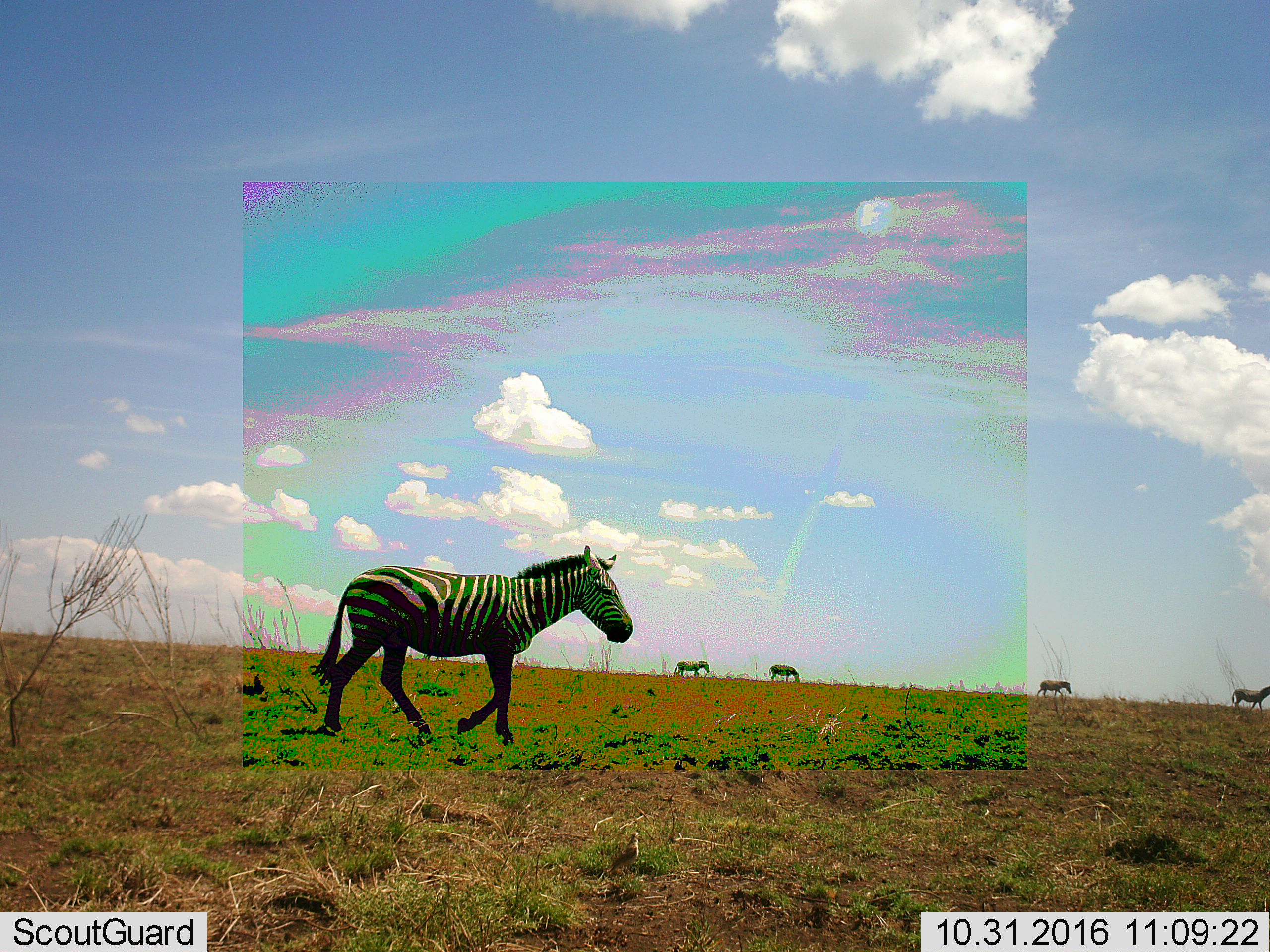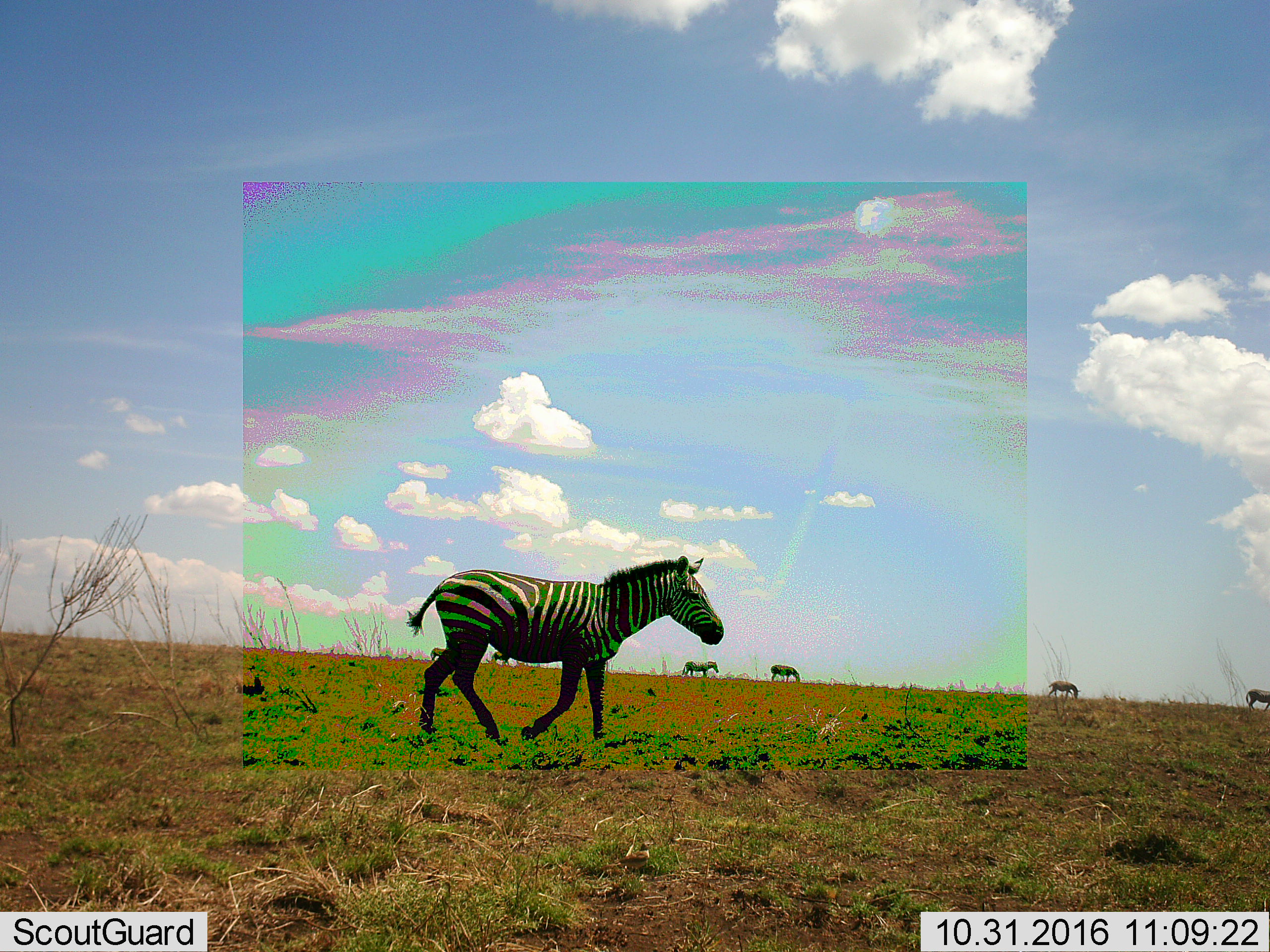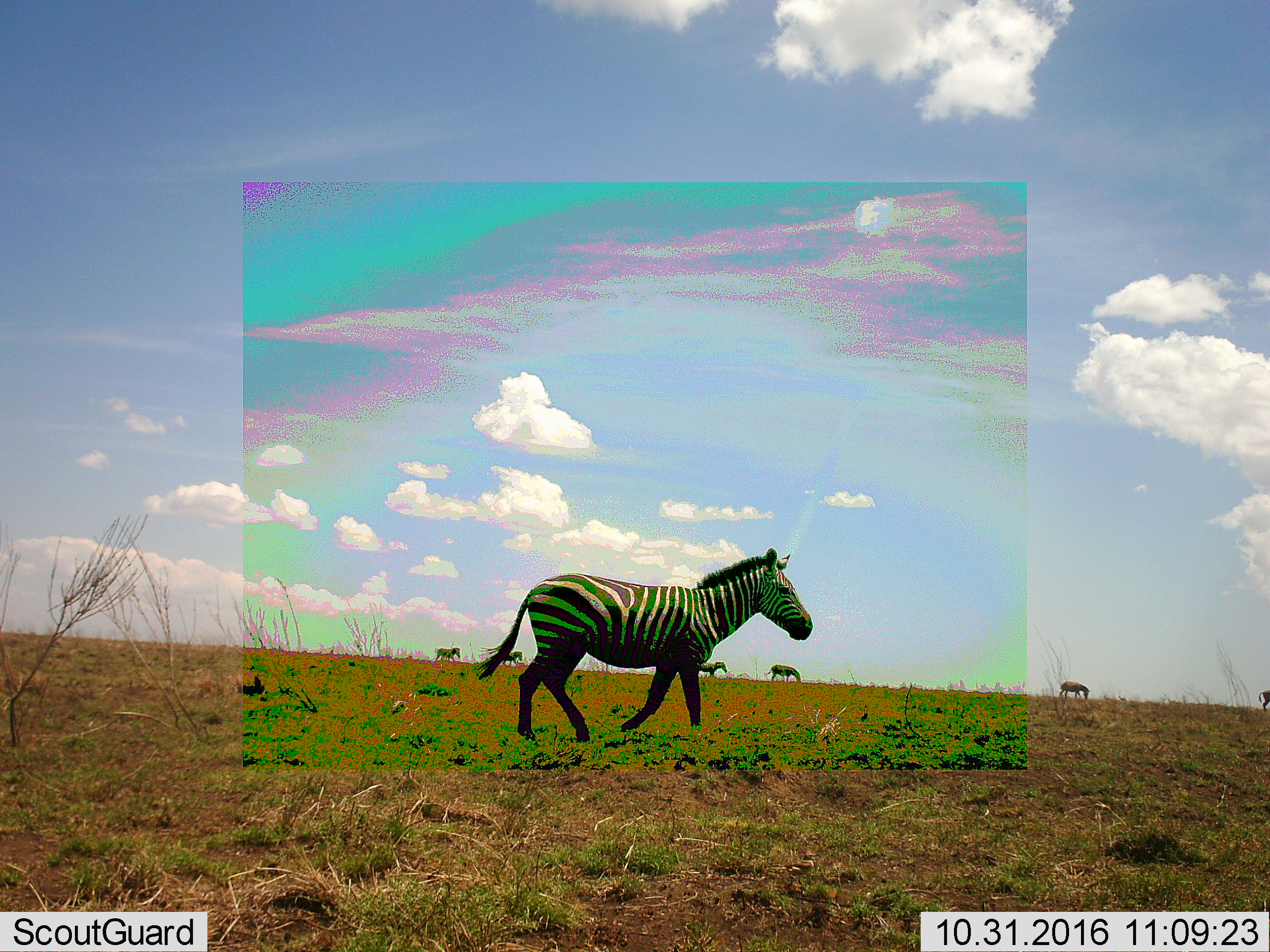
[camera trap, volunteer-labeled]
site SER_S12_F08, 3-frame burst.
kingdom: Animalia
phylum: Chordata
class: Mammalia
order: Perissodactyla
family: Equidae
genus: Equus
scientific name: Equus quagga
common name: plains zebra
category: zebraplains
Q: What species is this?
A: Zebraplains (plains zebra) (Equus quagga).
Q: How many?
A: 5.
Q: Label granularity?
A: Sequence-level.